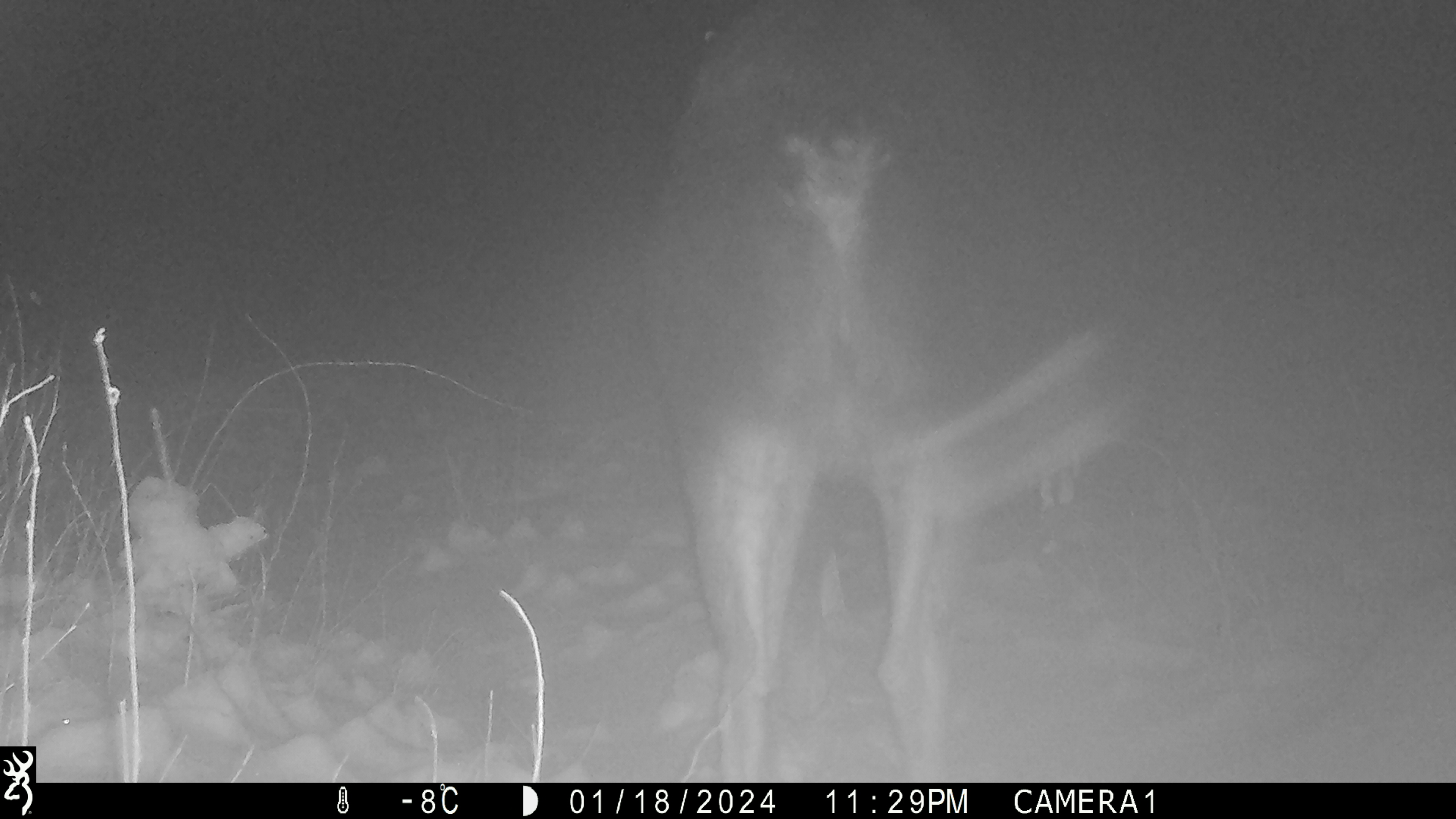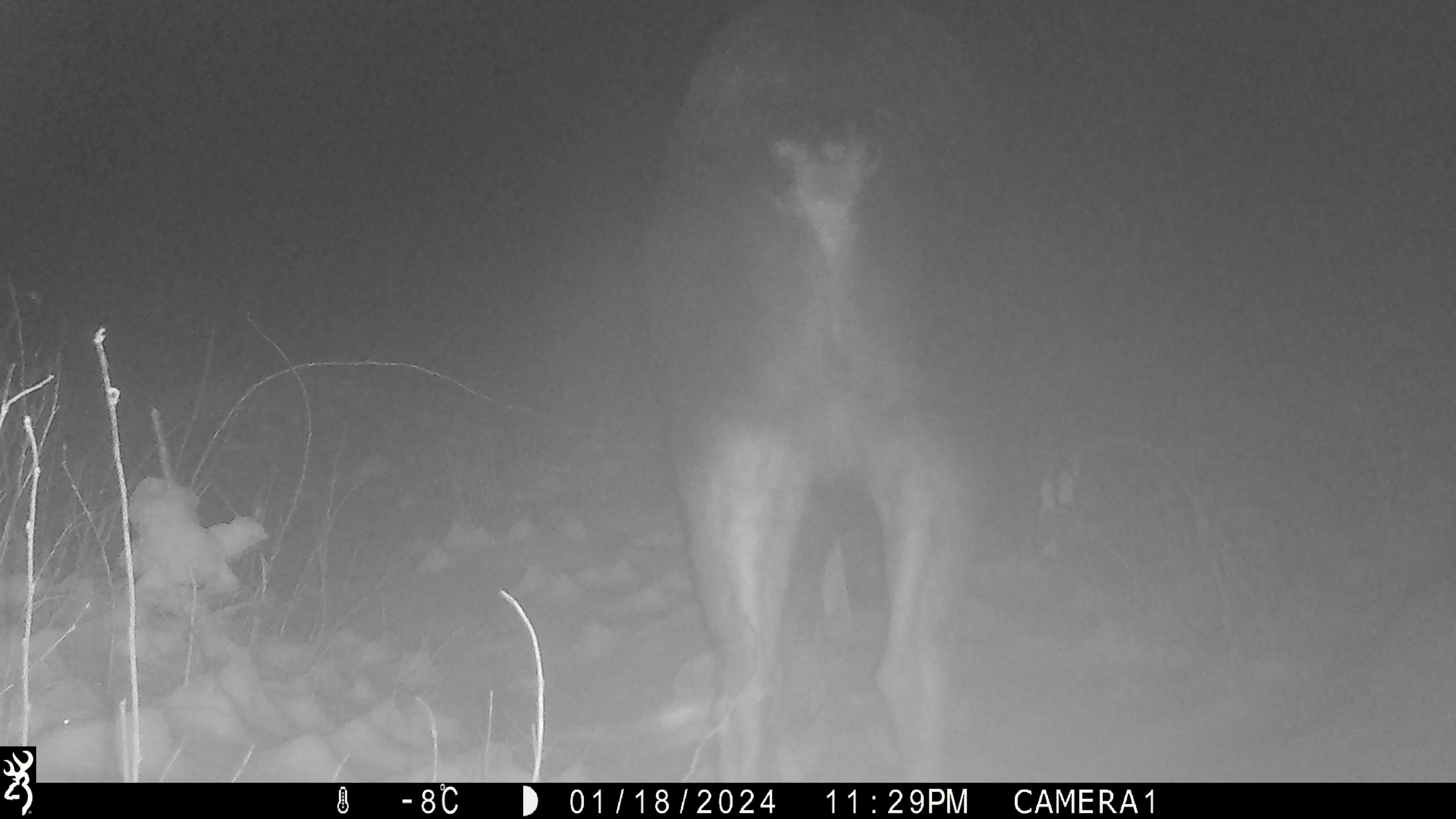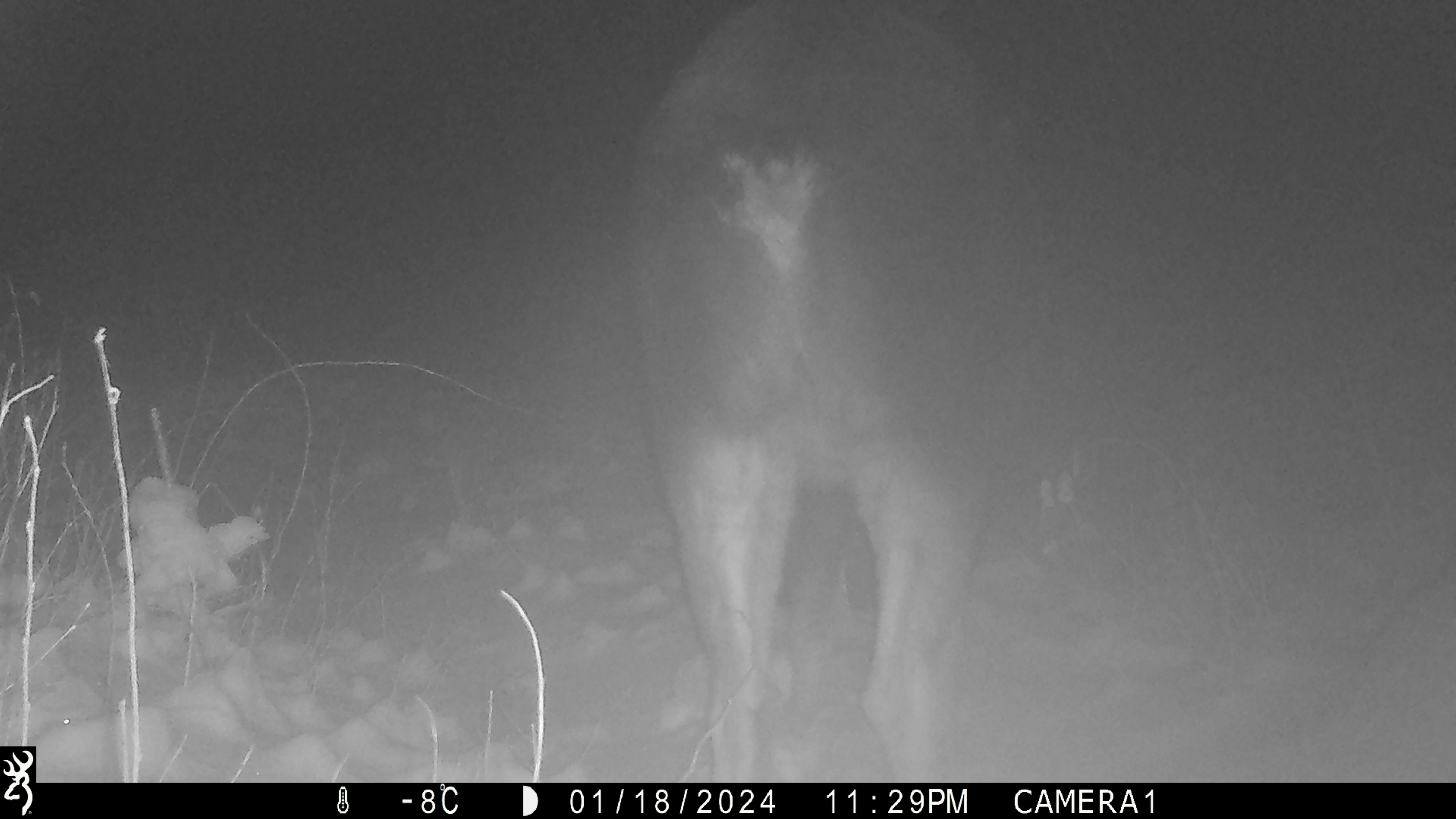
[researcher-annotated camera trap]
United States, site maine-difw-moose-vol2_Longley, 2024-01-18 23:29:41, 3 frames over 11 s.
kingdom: Animalia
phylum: Chordata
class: Mammalia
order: Artiodactyla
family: Cervidae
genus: Alces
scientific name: Alces alces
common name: moose